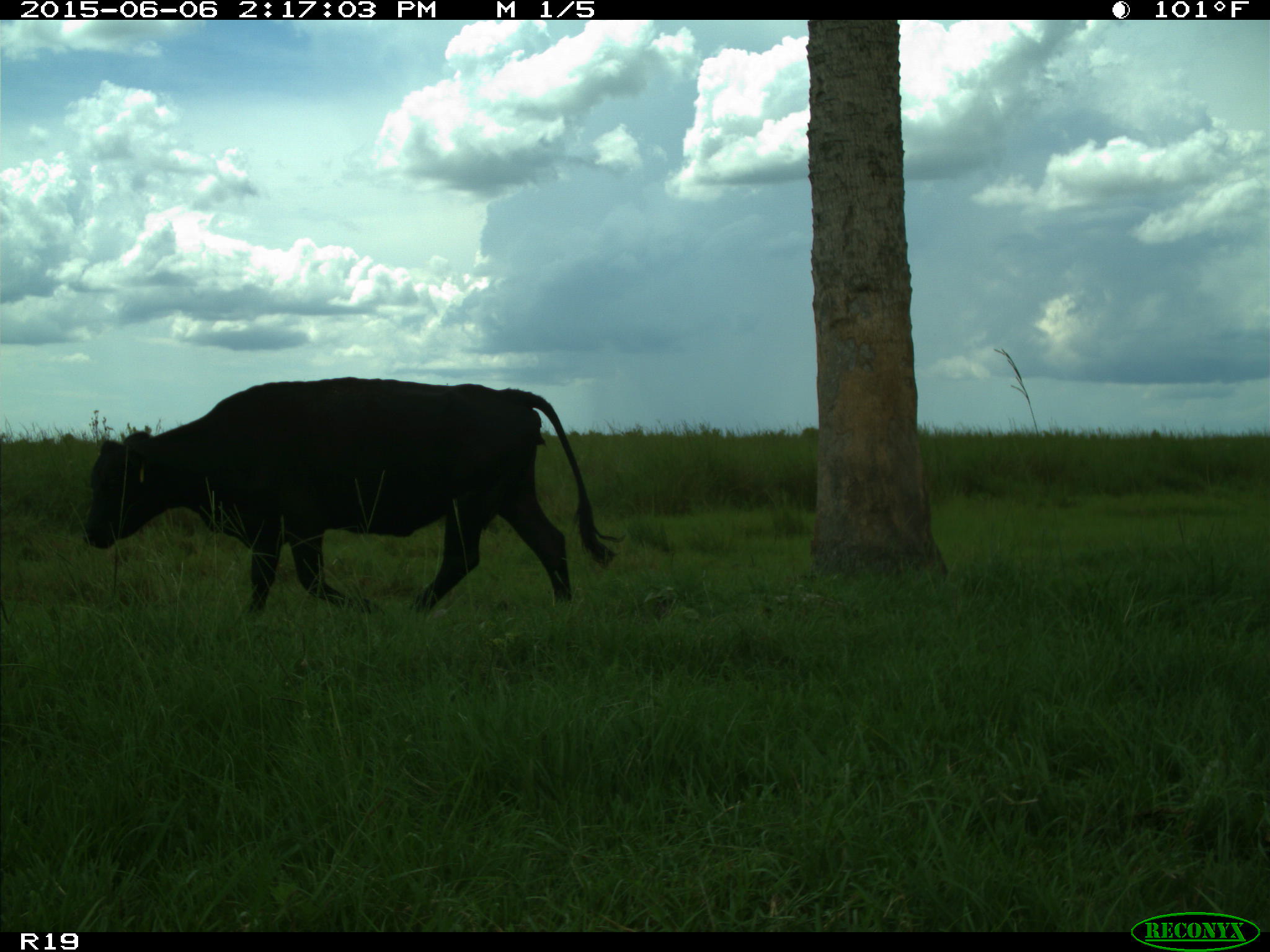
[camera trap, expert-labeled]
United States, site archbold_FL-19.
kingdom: Animalia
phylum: Chordata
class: Mammalia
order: Artiodactyla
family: Bovidae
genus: Bos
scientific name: Bos taurus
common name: domestic cow